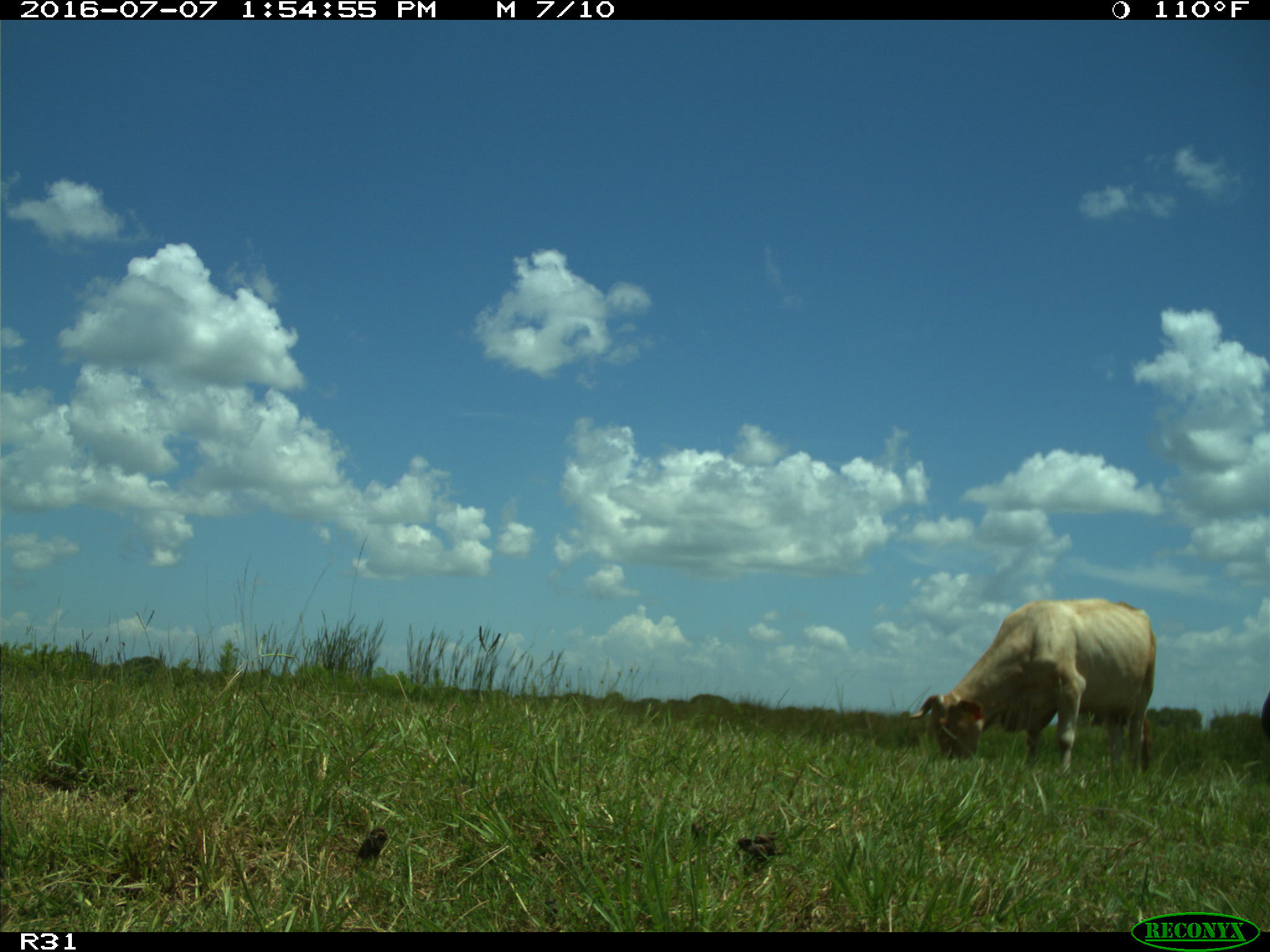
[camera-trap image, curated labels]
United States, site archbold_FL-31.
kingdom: Animalia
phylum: Chordata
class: Mammalia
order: Artiodactyla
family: Bovidae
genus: Bos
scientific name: Bos taurus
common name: domestic cow